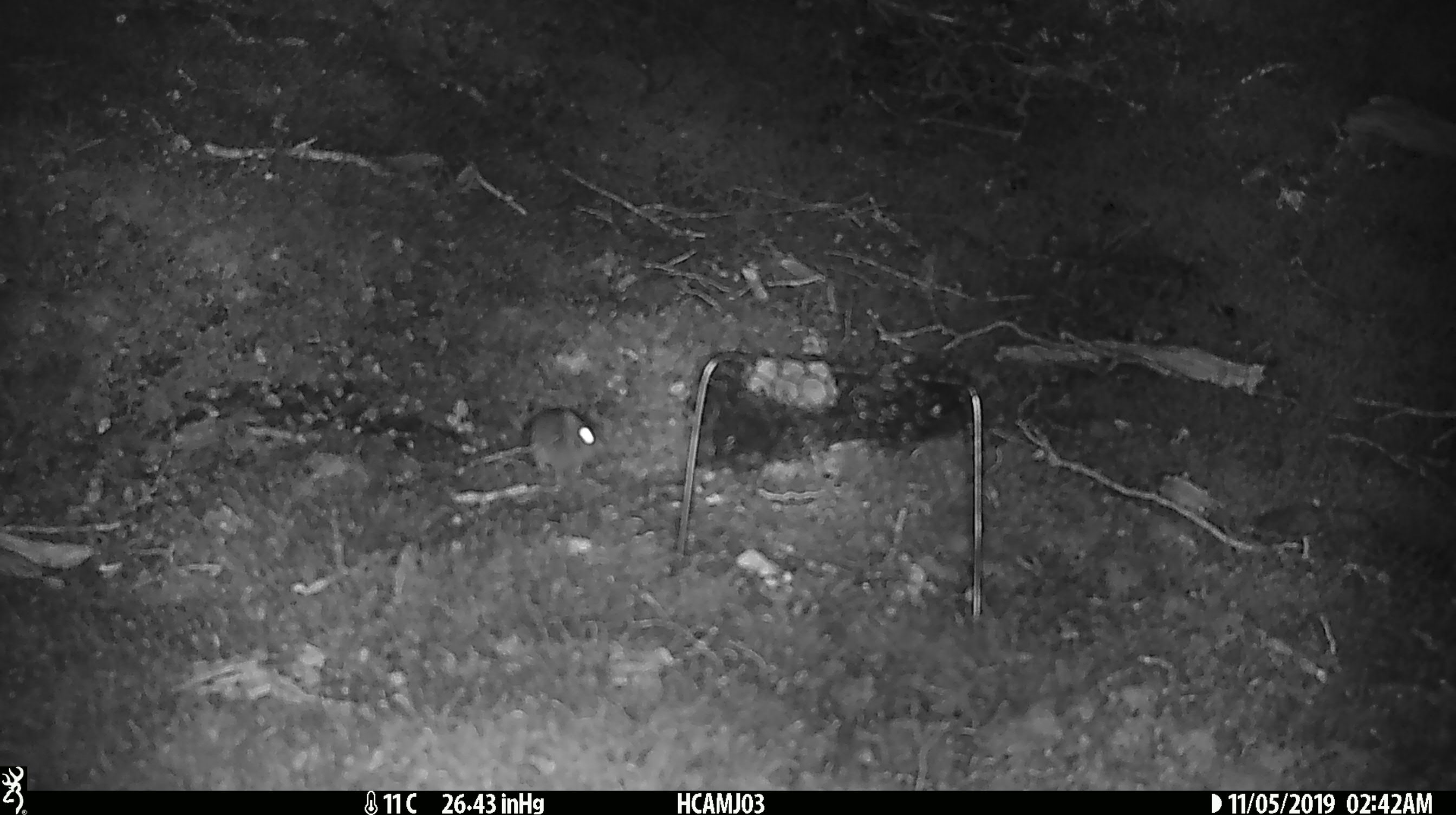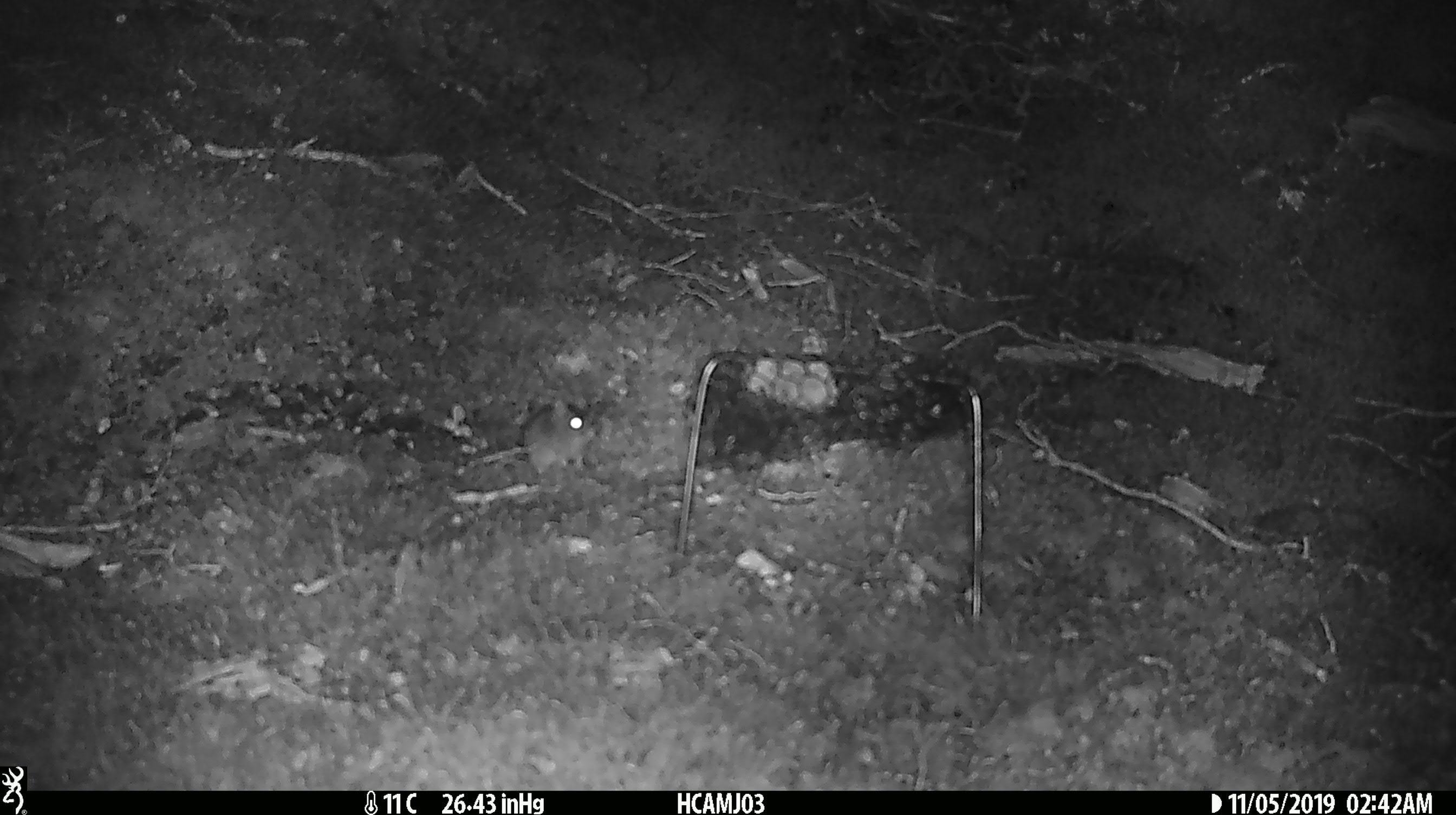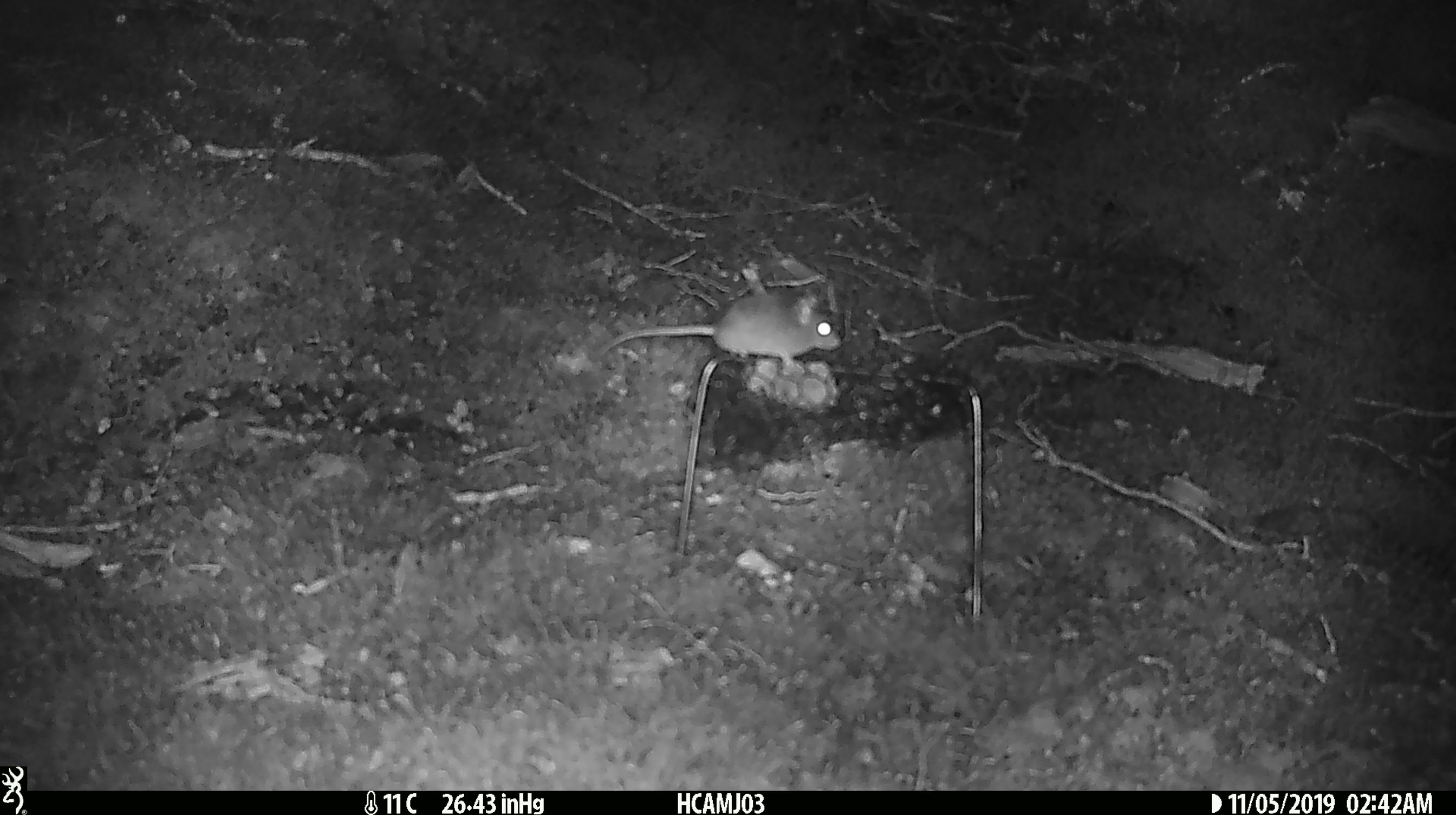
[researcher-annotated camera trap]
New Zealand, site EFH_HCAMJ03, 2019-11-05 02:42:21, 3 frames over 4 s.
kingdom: Animalia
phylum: Chordata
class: Mammalia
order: Rodentia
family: Muridae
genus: Mus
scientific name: Mus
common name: mouse